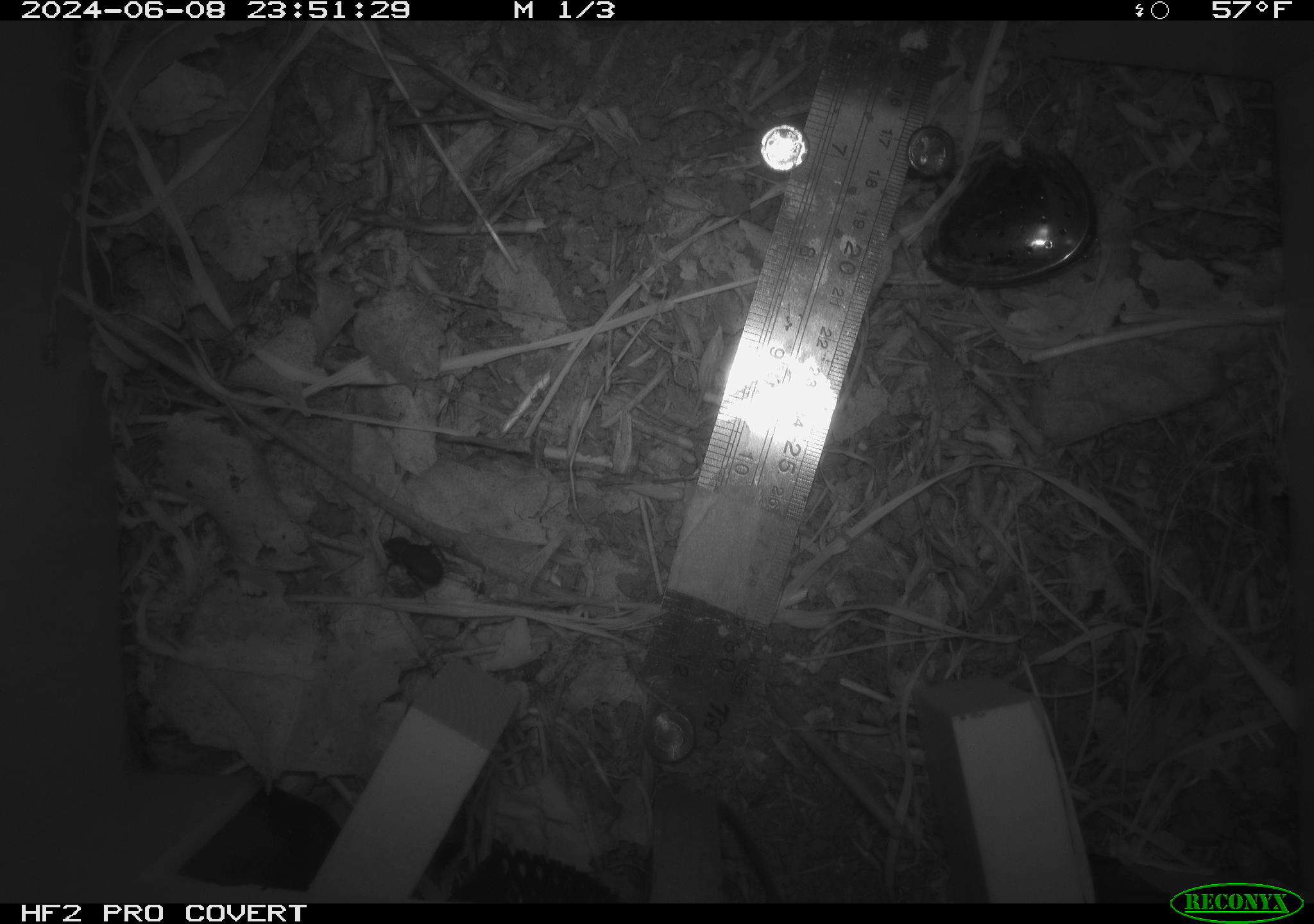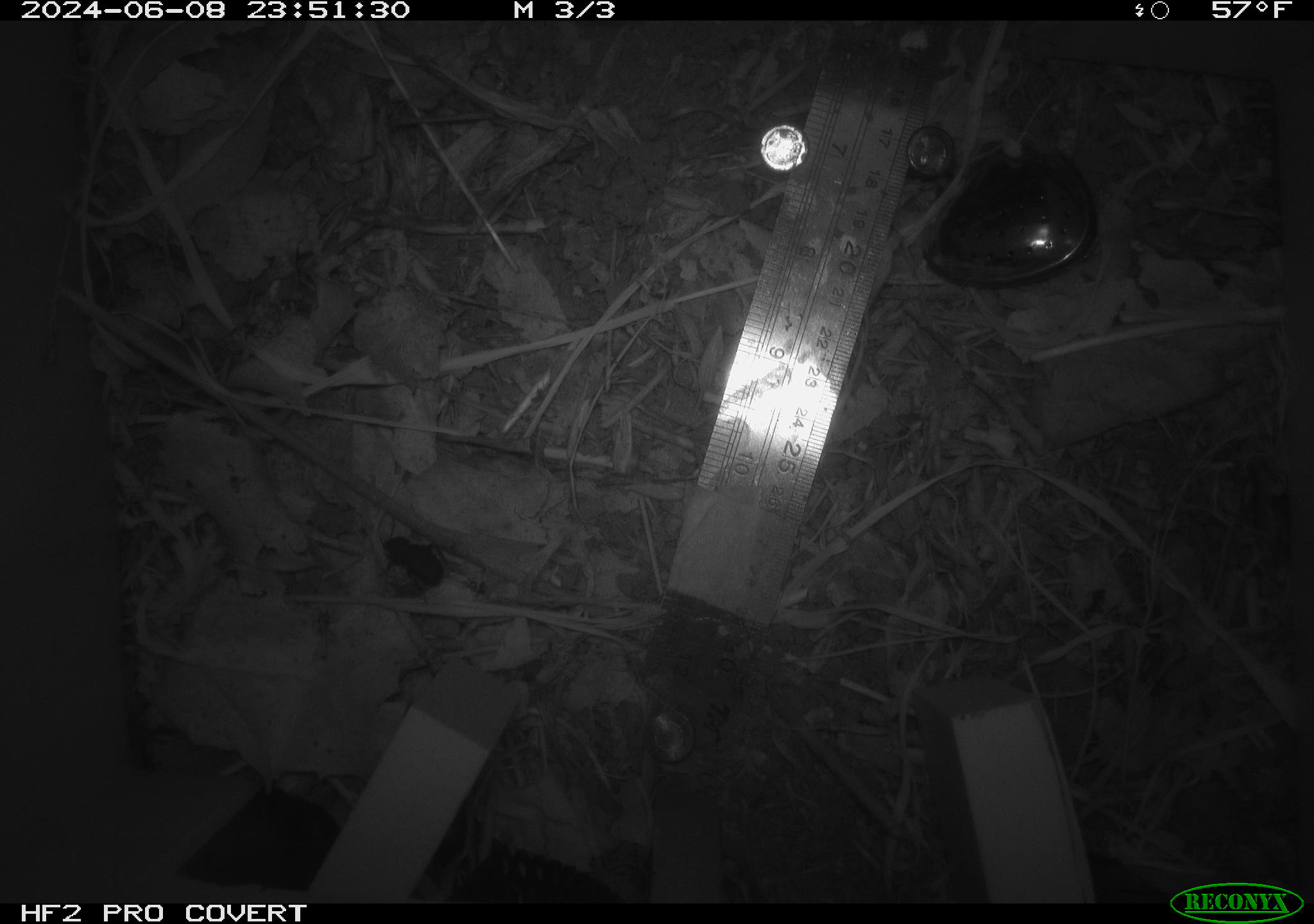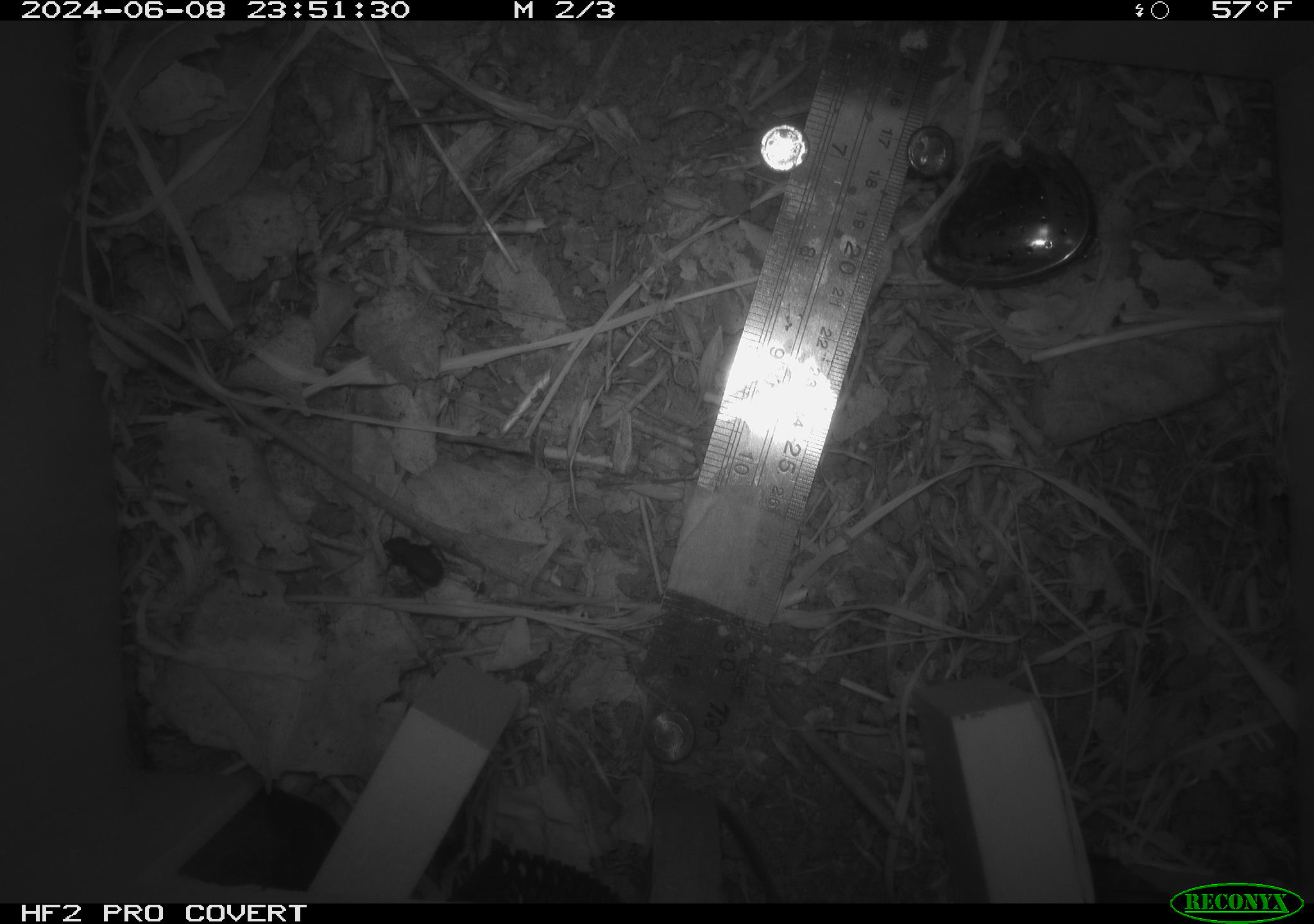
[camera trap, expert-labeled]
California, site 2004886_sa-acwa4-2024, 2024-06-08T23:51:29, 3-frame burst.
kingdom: Animalia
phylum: Arthropoda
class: Insecta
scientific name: Insecta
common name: insect